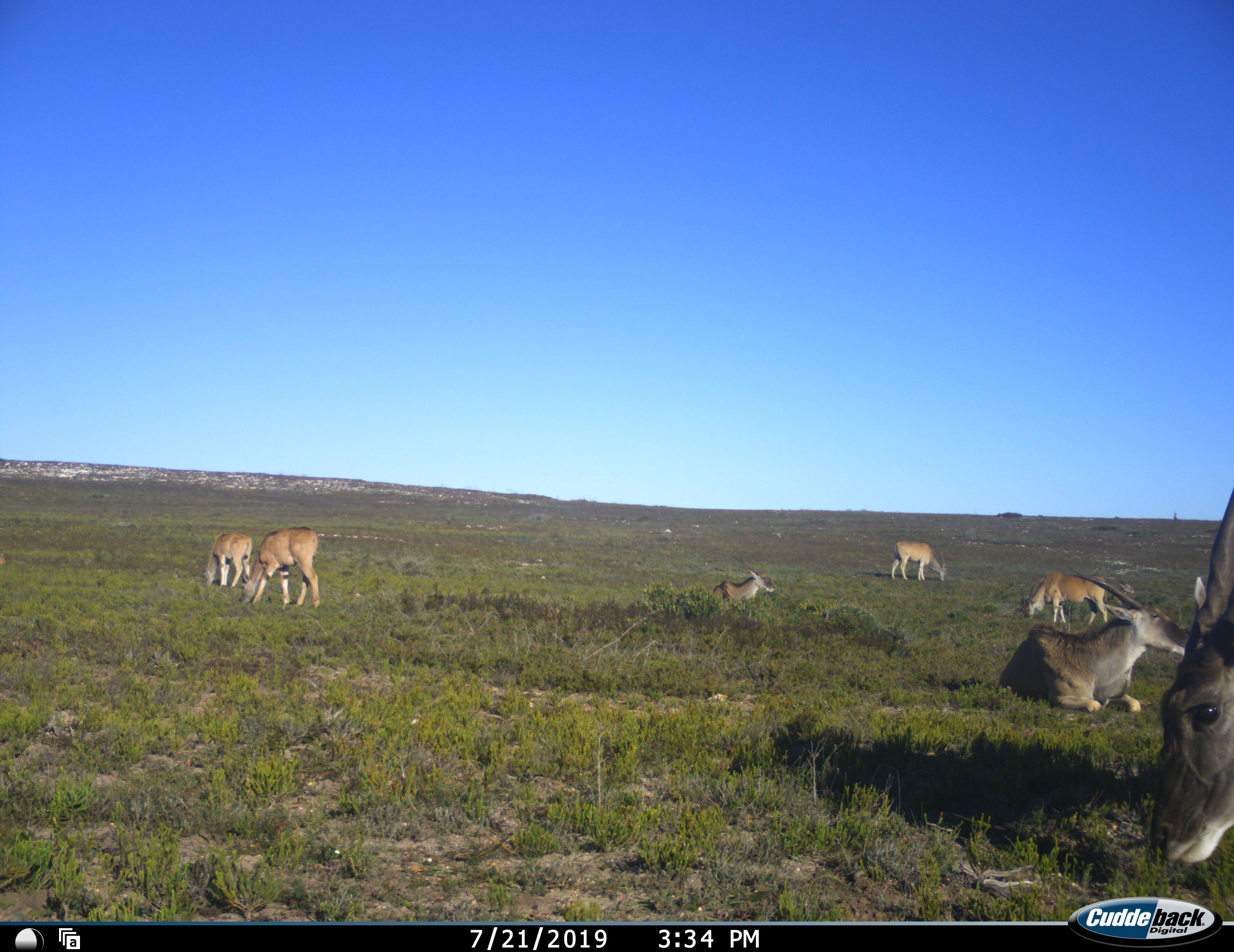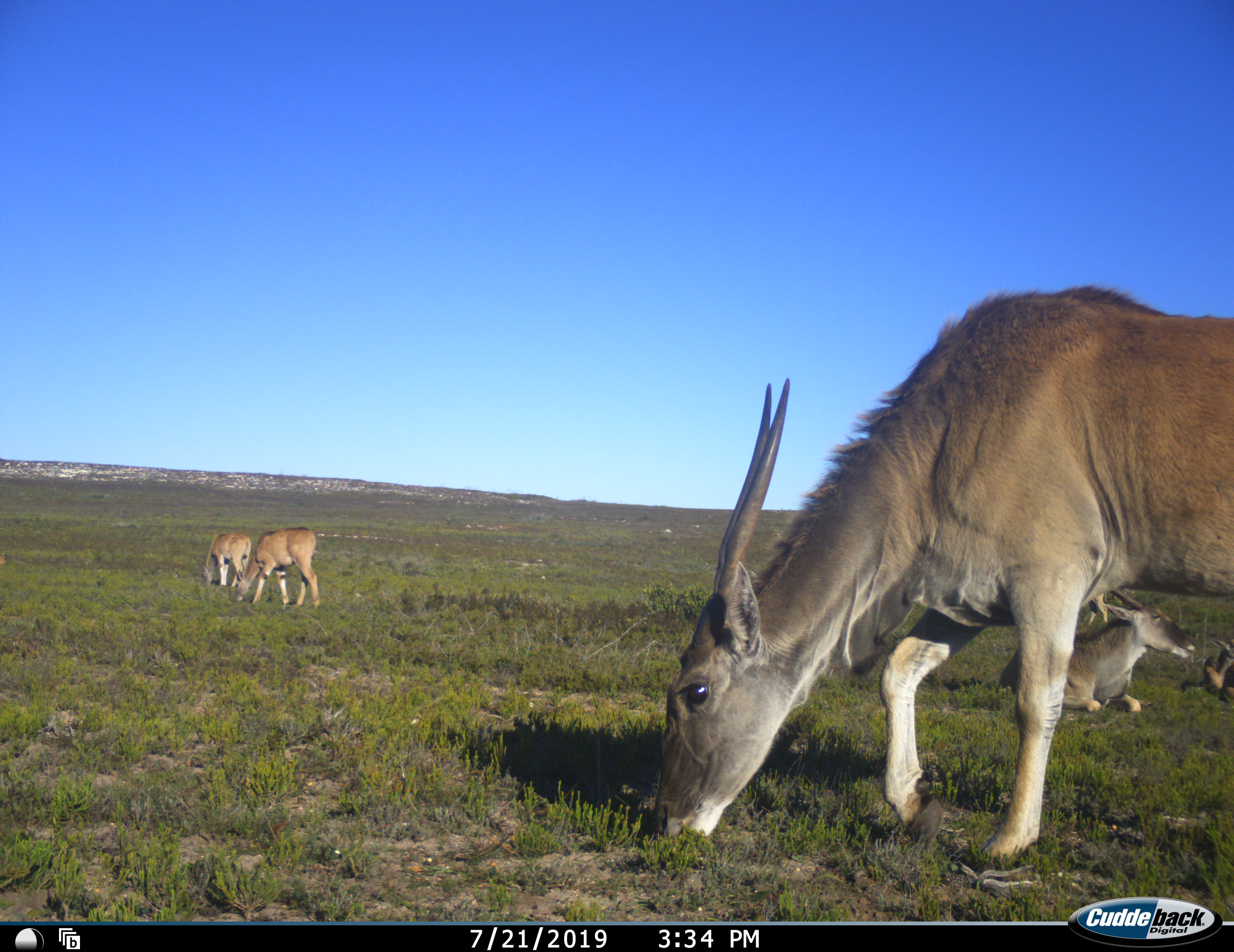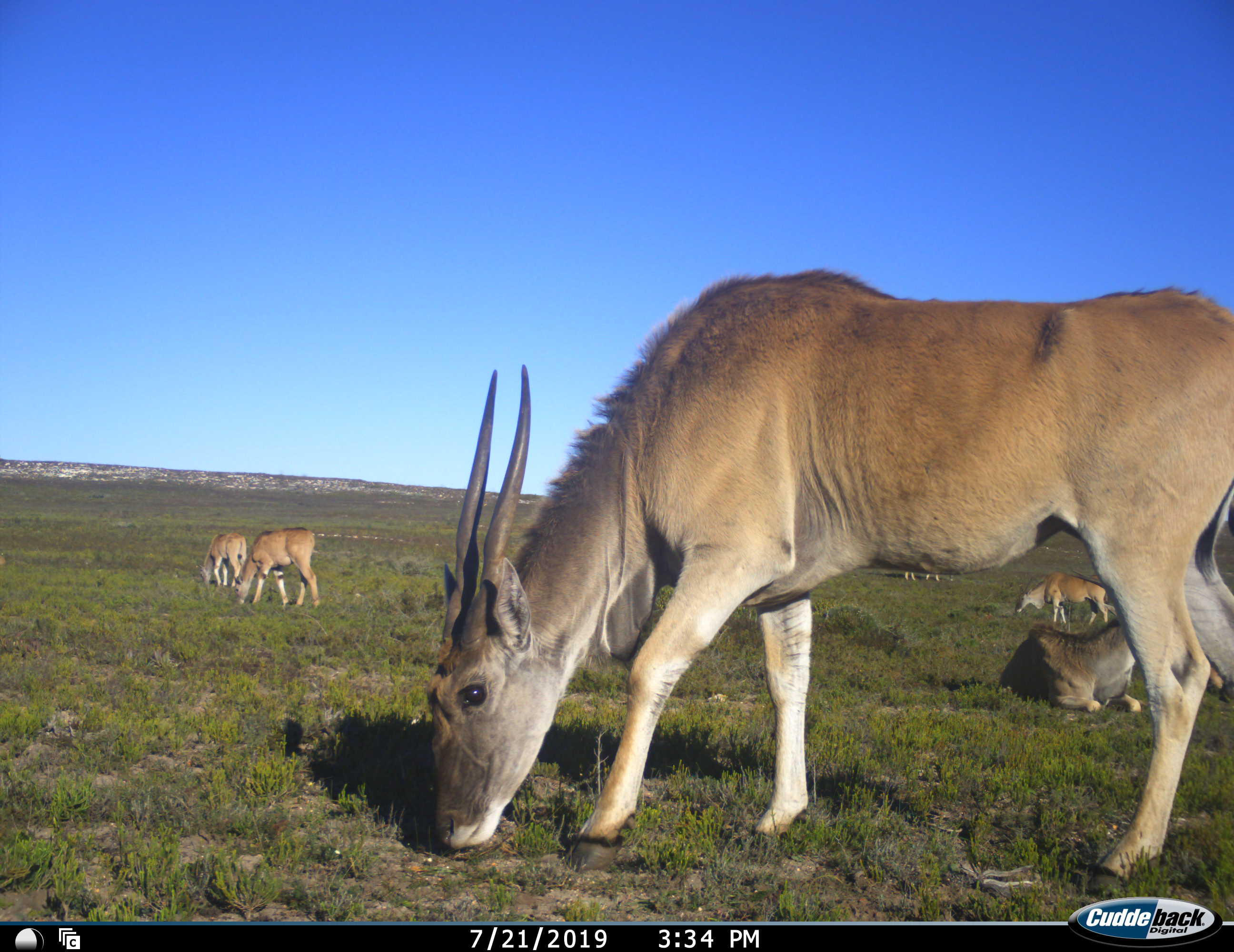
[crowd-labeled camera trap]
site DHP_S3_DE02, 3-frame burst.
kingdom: Animalia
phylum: Chordata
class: Mammalia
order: Artiodactyla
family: Bovidae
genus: Tragelaphus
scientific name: Tragelaphus oryx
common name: eland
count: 7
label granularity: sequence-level